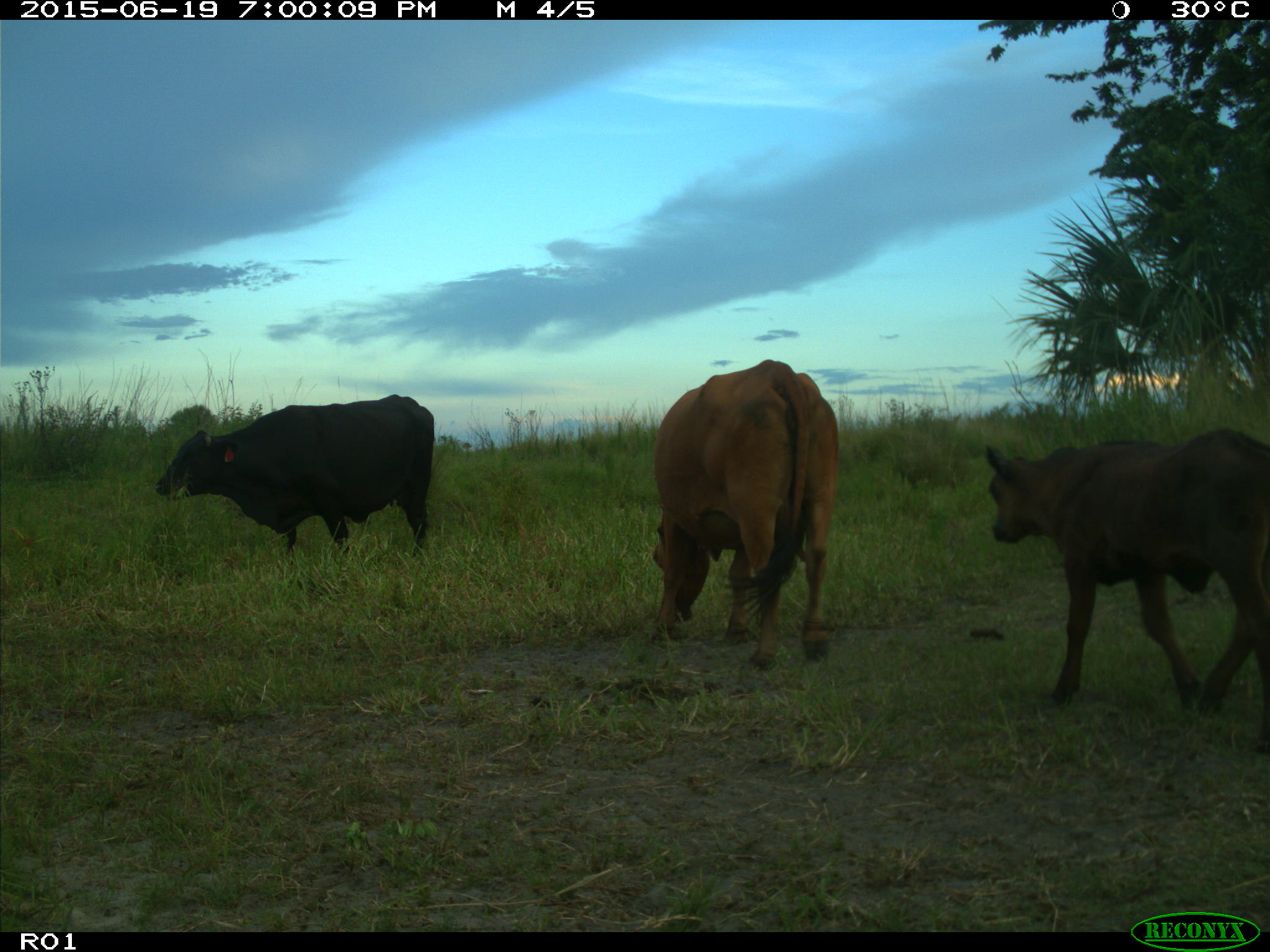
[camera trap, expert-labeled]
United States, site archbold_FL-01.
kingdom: Animalia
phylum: Chordata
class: Mammalia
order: Artiodactyla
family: Bovidae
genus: Bos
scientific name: Bos taurus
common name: domestic cow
Bos taurus (domestic cow).